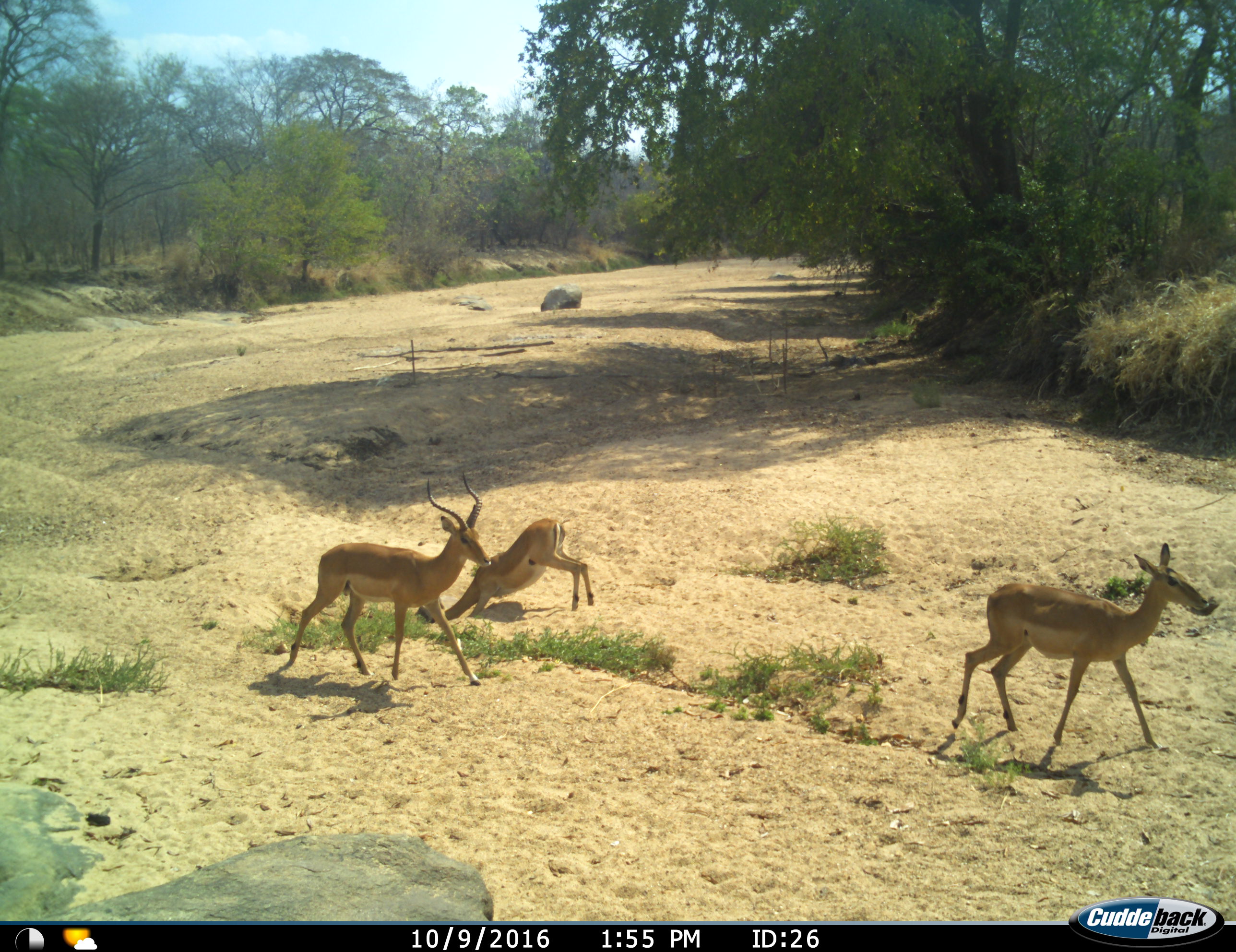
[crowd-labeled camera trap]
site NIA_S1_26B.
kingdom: Animalia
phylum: Chordata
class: Mammalia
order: Artiodactyla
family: Bovidae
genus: Aepyceros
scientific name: Aepyceros melampus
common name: impala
Impala (Aepyceros melampus), count 3. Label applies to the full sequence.